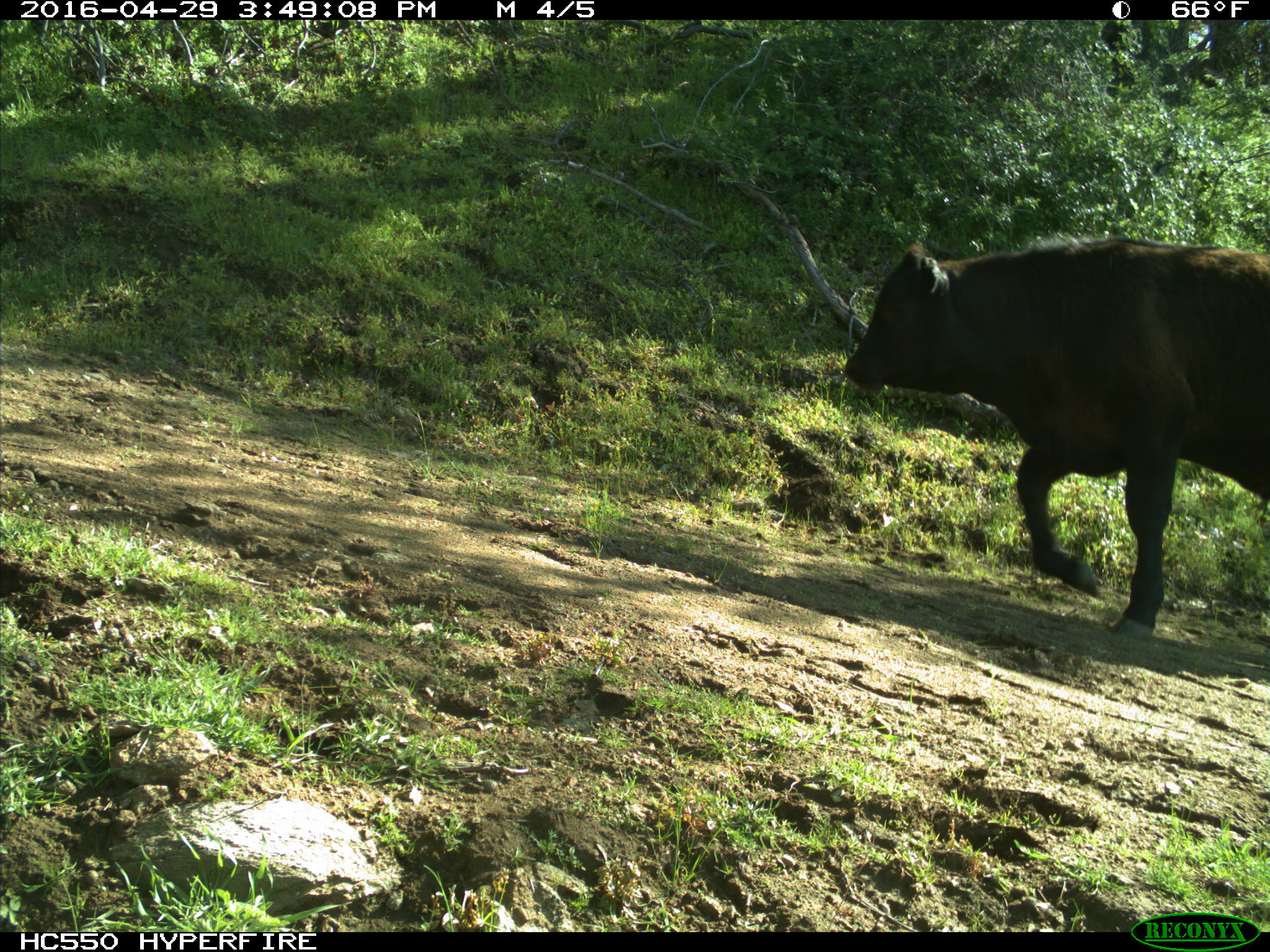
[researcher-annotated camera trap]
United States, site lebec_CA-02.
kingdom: Animalia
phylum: Chordata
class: Mammalia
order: Artiodactyla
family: Bovidae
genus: Bos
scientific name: Bos taurus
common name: domestic cow